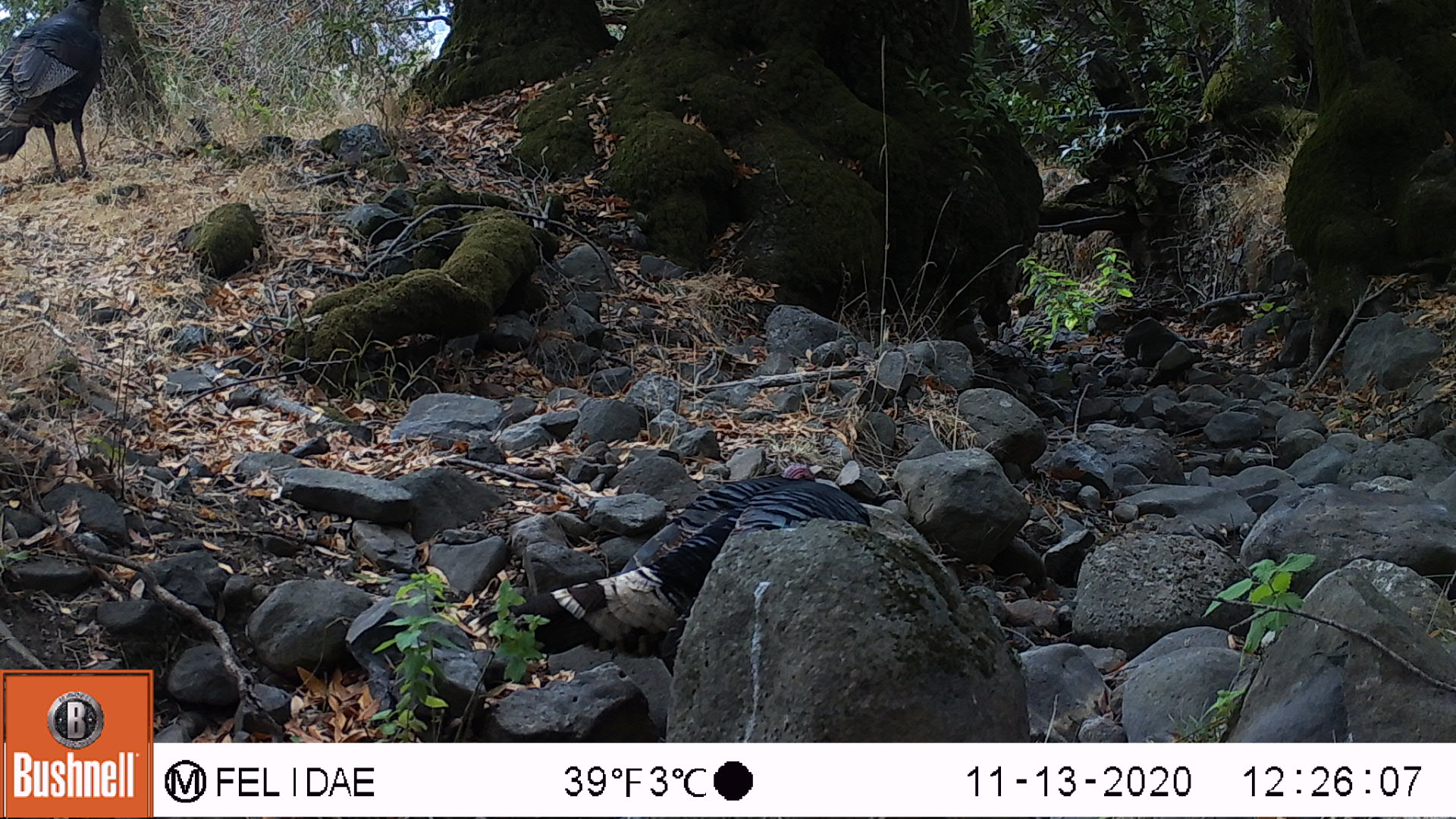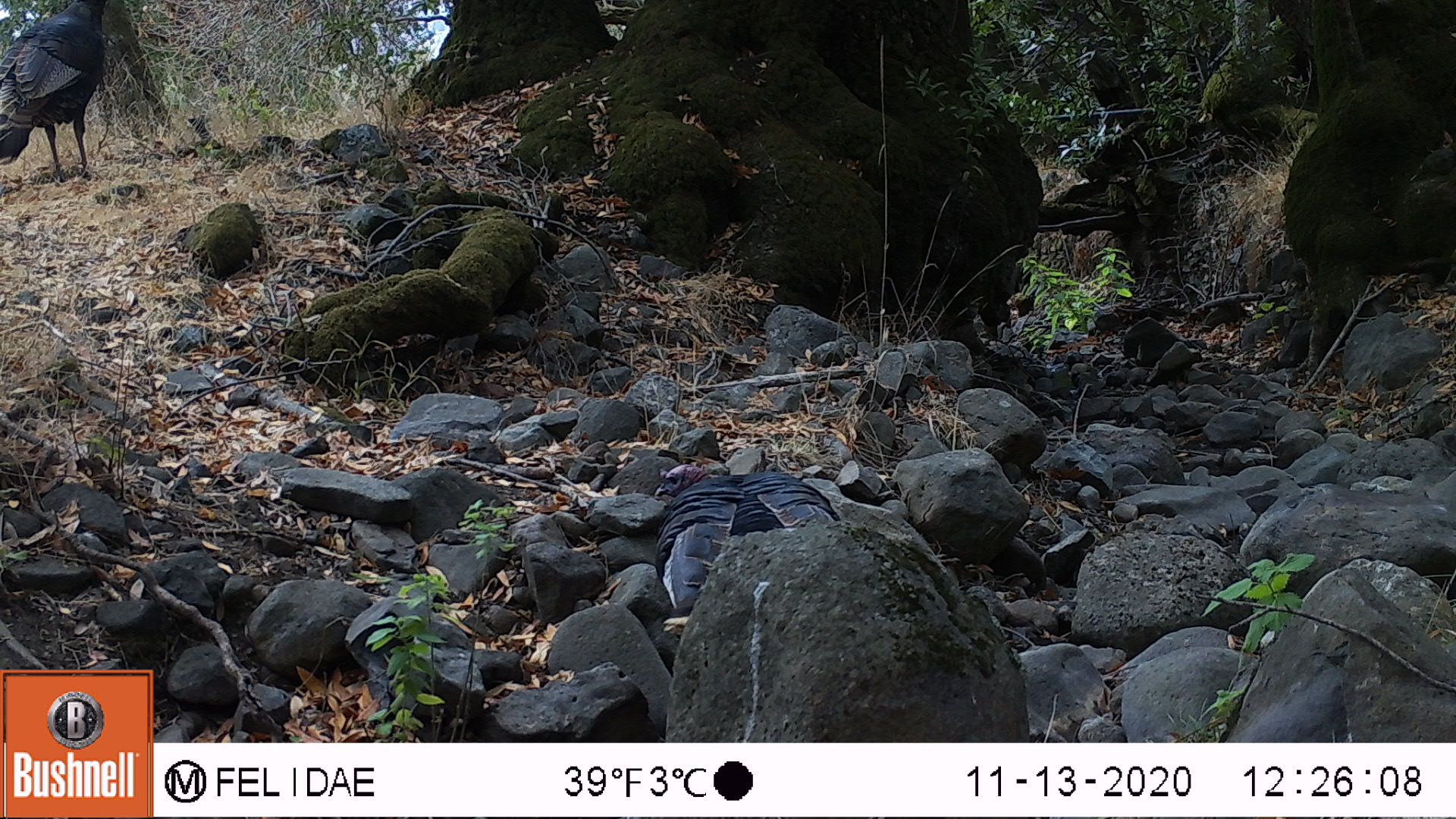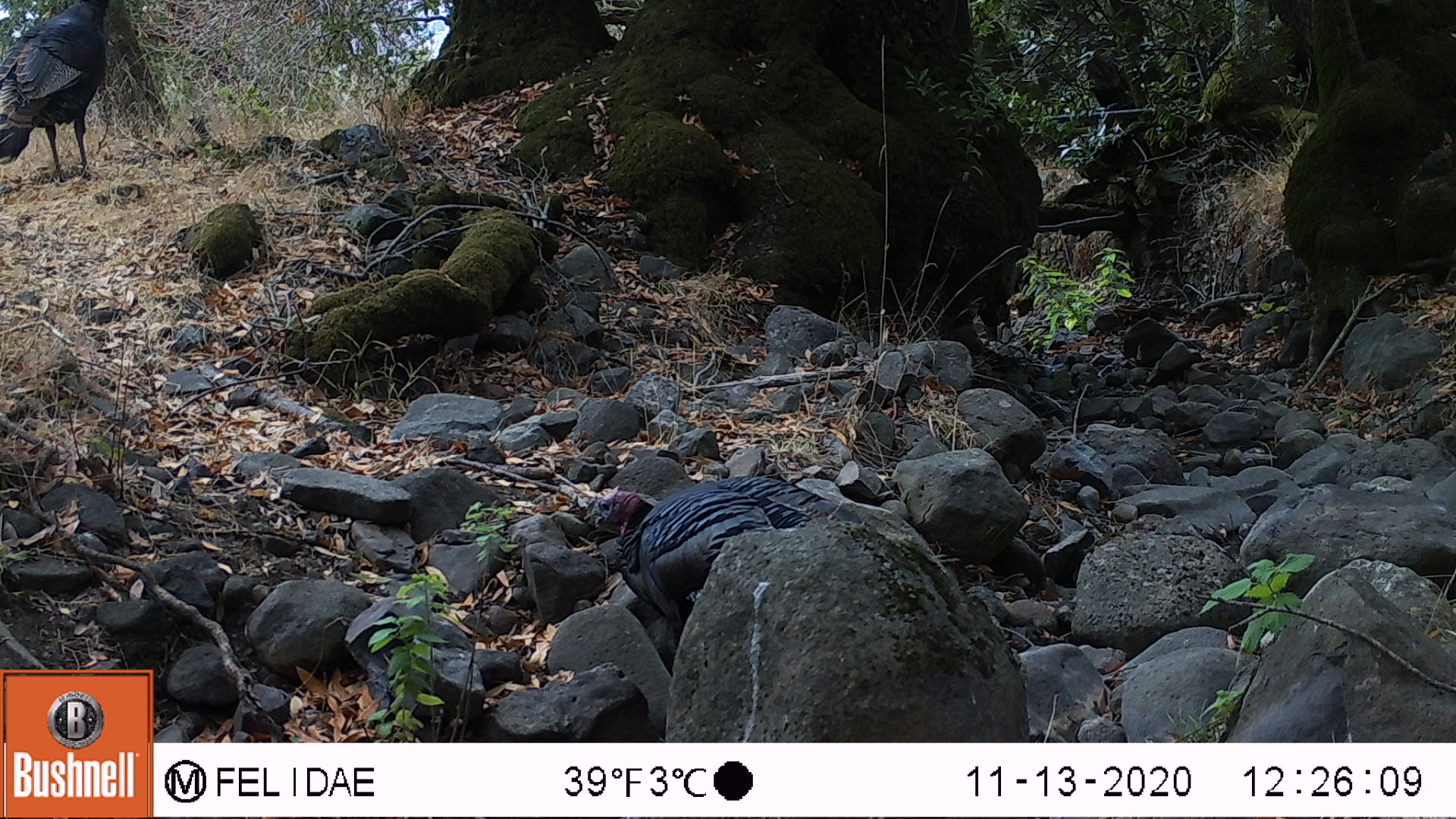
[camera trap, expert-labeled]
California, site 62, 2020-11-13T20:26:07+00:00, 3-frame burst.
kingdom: Animalia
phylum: Chordata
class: Aves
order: Galliformes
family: Phasianidae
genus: Meleagris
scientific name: Meleagris gallopavo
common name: turkey